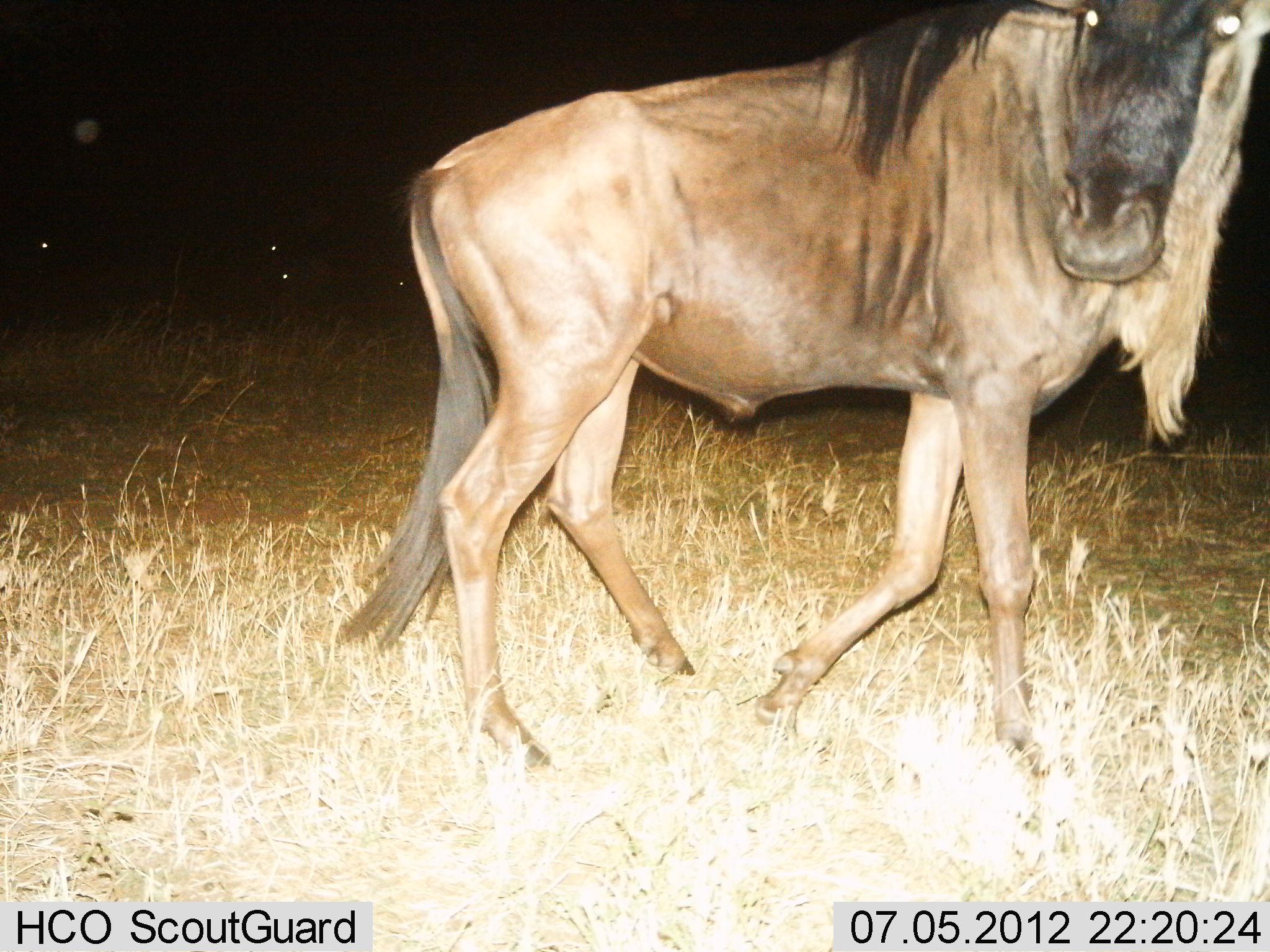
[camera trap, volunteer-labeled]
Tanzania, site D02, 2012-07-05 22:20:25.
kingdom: Animalia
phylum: Chordata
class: Mammalia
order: Artiodactyla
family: Bovidae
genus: Connochaetes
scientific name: Connochaetes taurinus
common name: blue wildebeest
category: wildebeest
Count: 1.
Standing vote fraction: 30%.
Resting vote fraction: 0%.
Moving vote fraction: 90%.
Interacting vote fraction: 0%.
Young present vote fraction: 0%.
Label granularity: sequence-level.